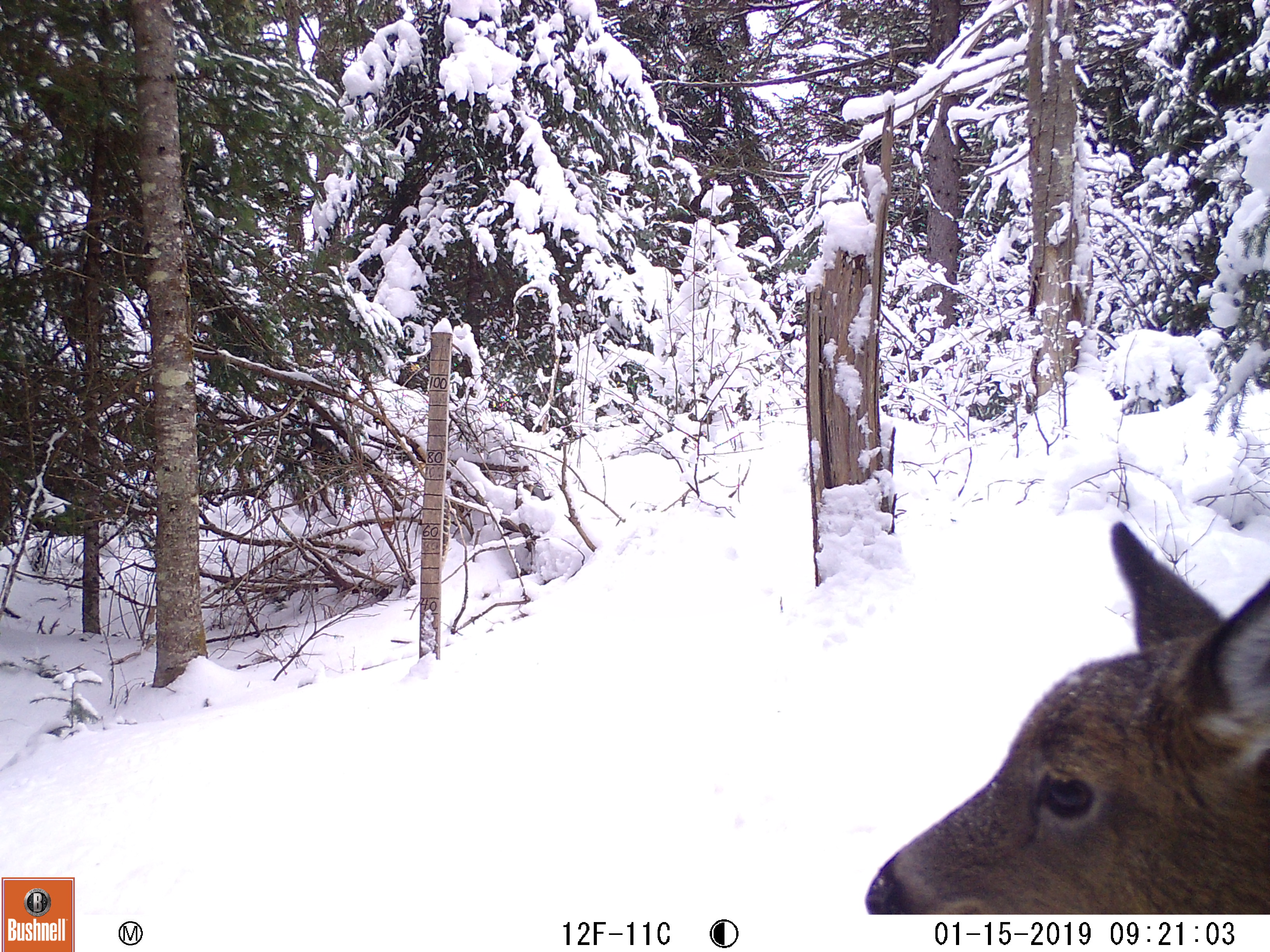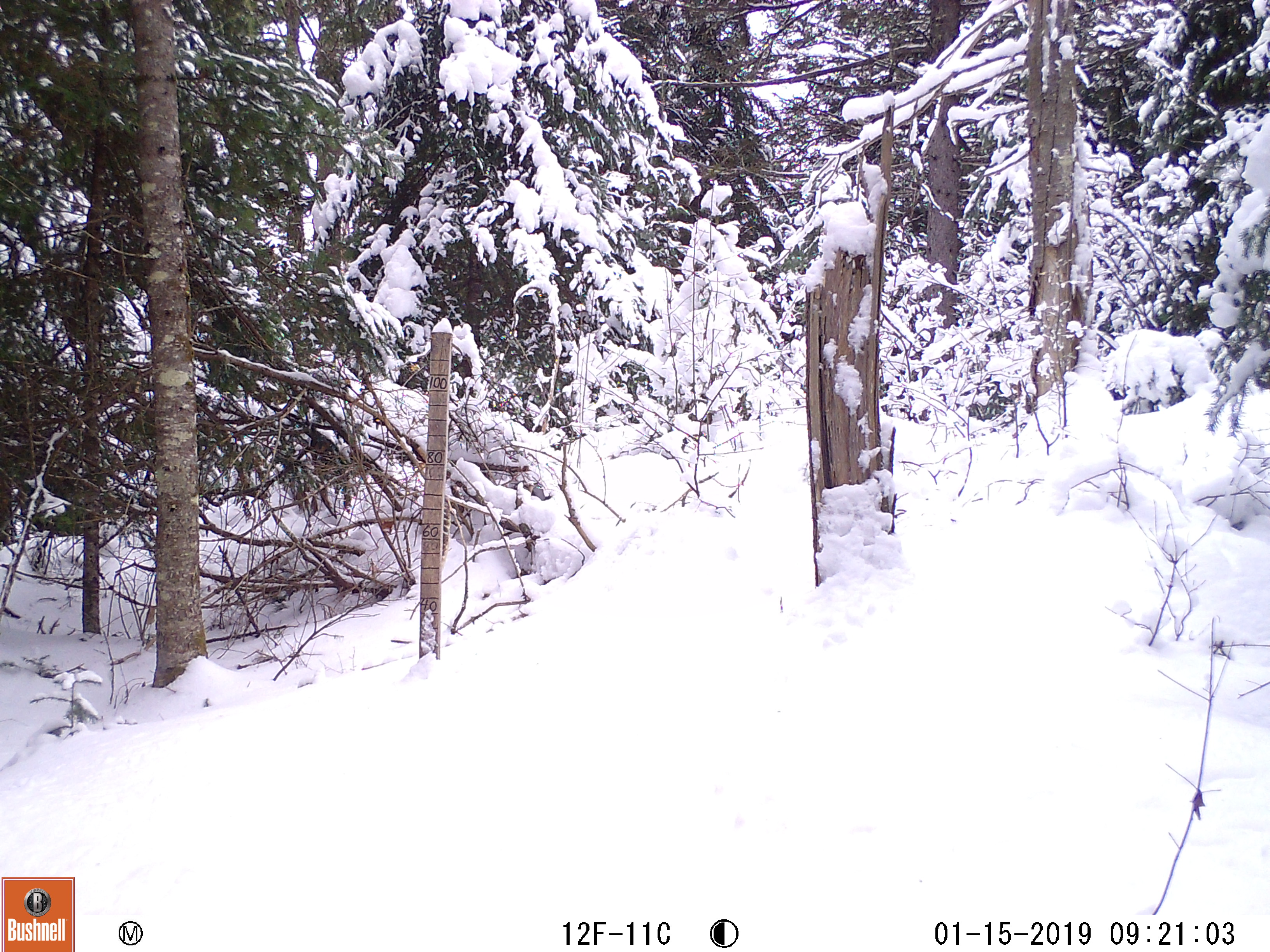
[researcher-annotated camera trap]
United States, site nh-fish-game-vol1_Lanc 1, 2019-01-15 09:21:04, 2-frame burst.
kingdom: Animalia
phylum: Chordata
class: Mammalia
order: Artiodactyla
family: Cervidae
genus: Odocoileus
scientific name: Odocoileus virginianus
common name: white-tailed deer